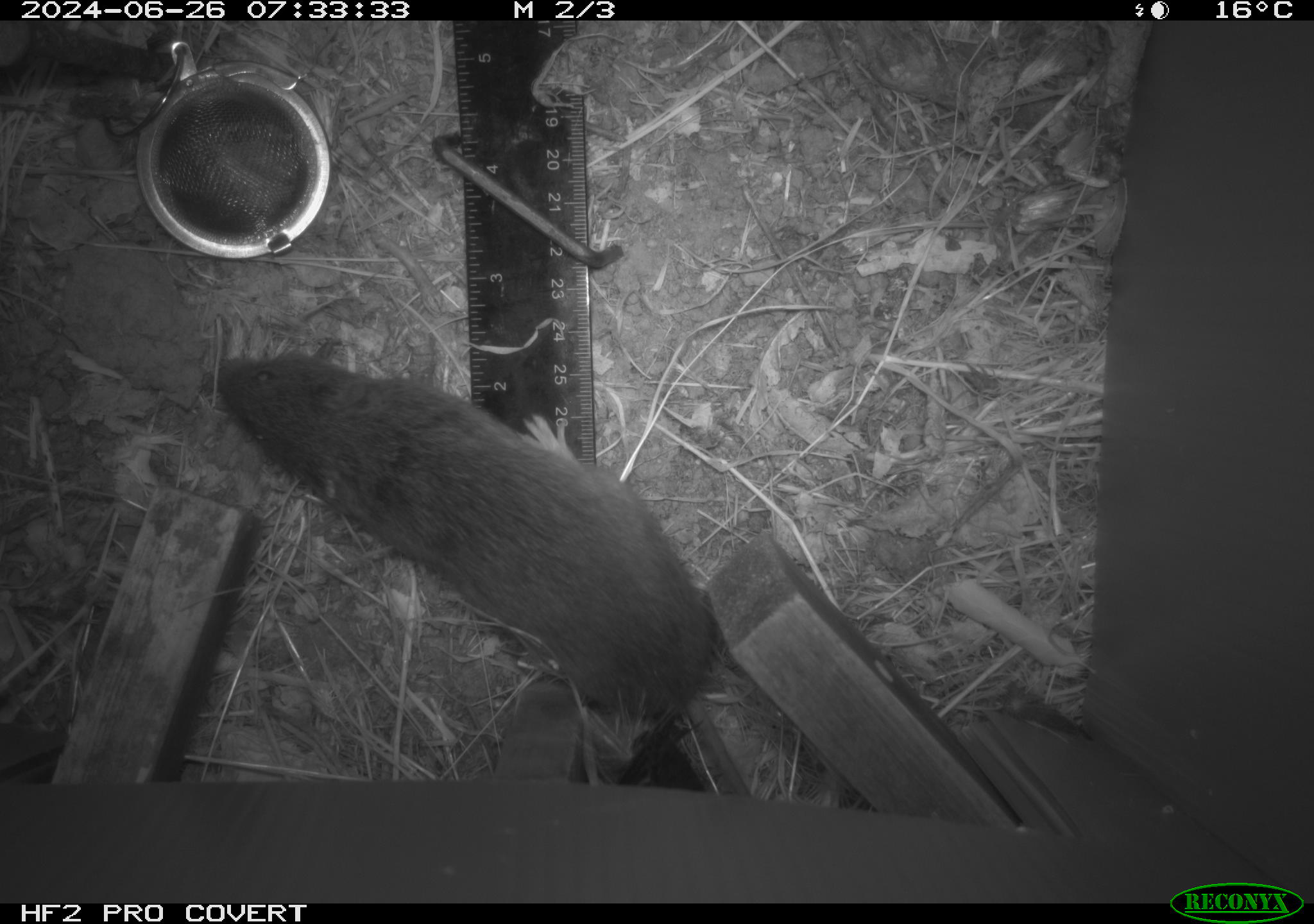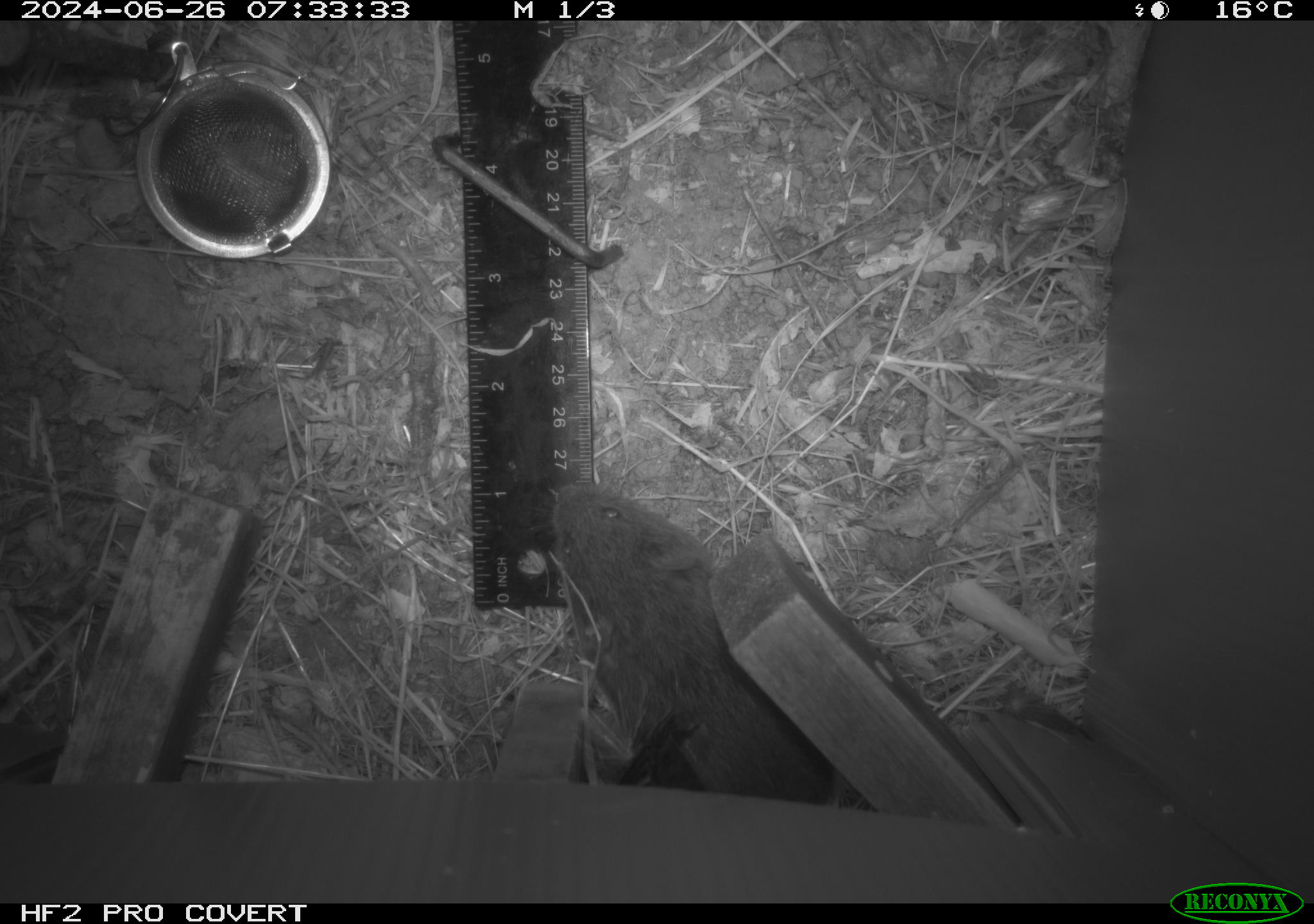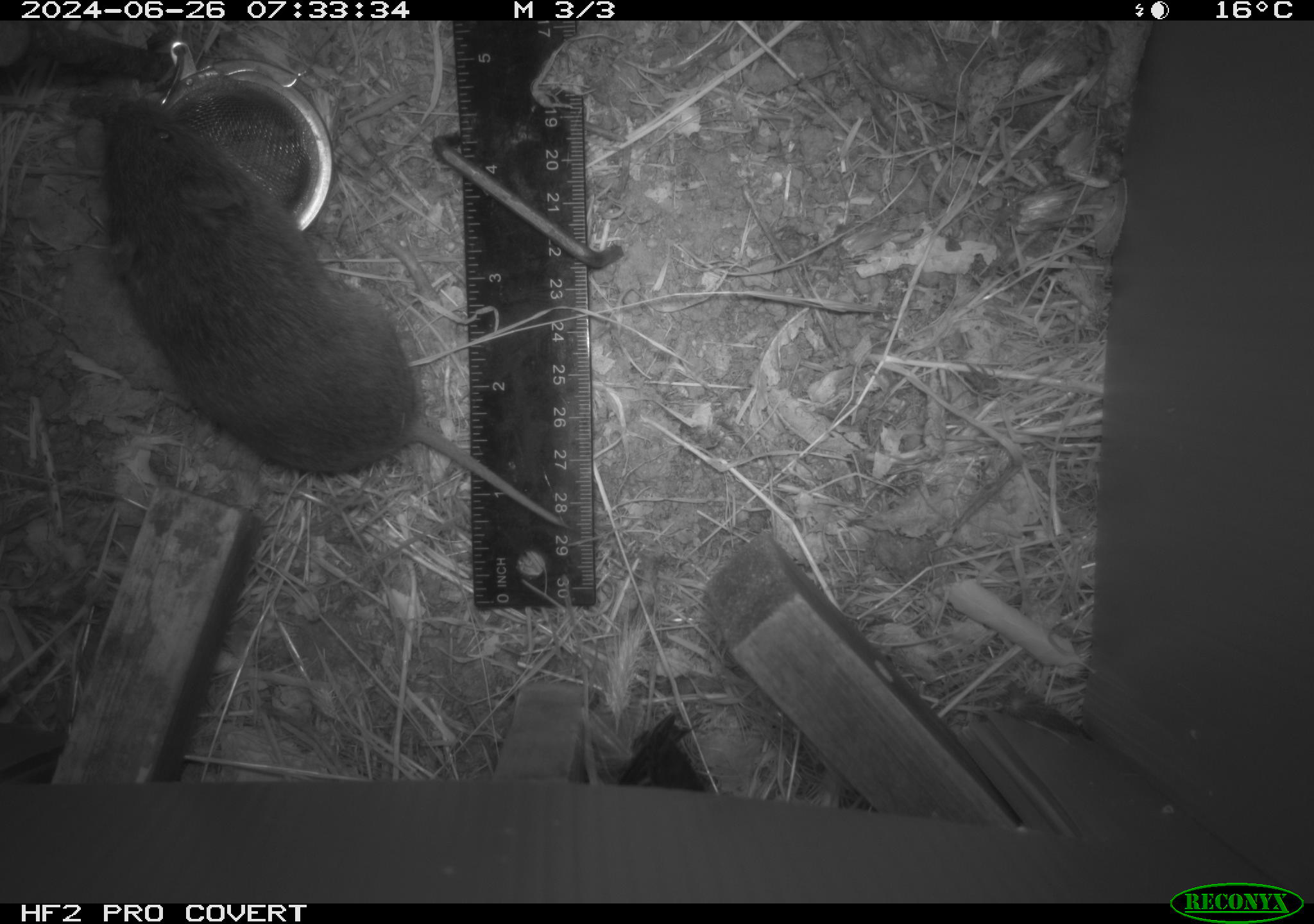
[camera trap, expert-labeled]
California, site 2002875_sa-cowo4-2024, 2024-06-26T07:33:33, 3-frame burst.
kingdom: Animalia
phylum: Chordata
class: Mammalia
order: Rodentia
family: Cricetidae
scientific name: Arvicolinae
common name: voles, lemmings, and muskrats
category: arvicolinae subfamily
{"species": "arvicolinae subfamily (voles, lemmings, and muskrats) (Arvicolinae)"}